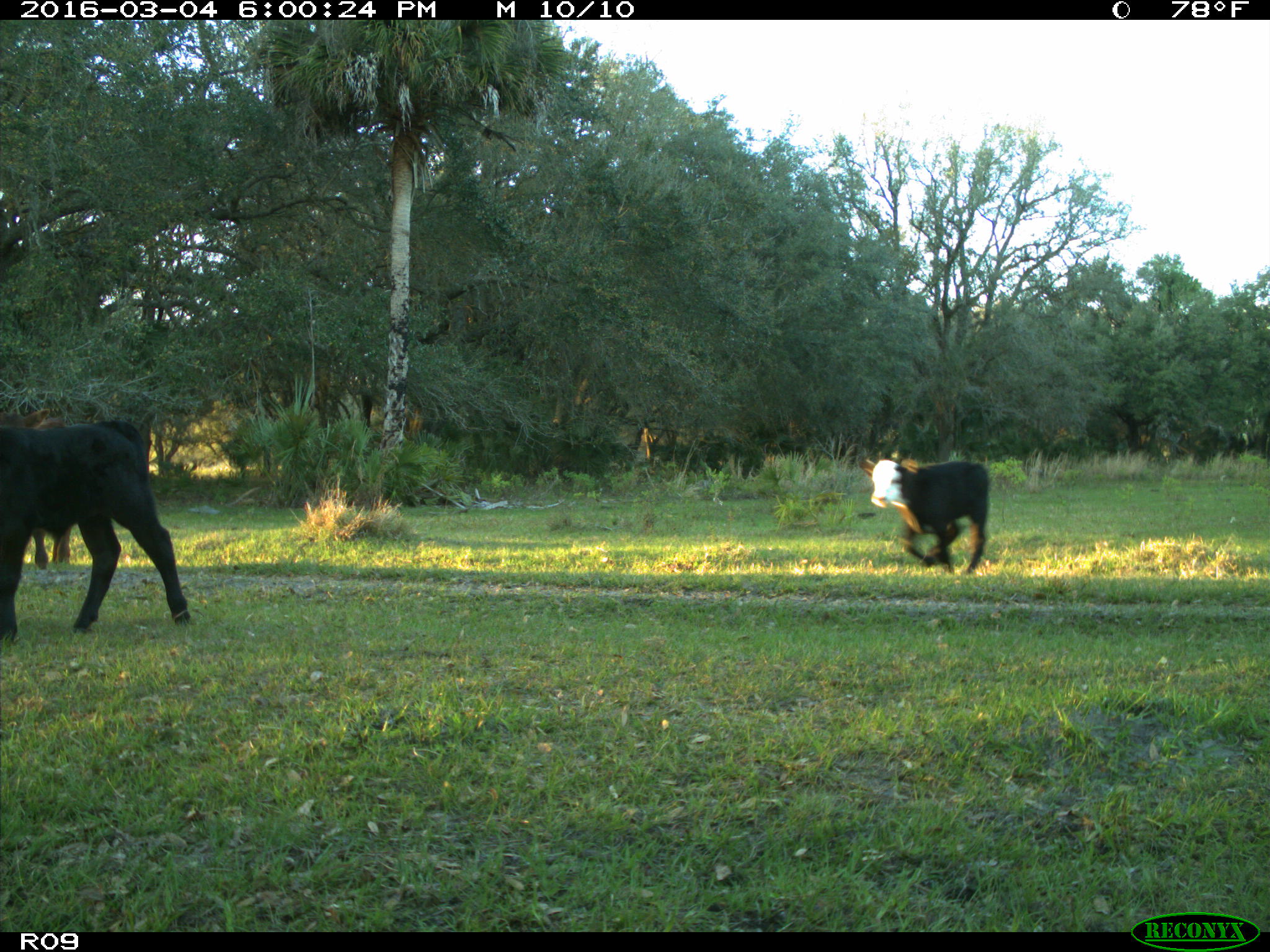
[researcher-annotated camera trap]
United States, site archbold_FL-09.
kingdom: Animalia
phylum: Chordata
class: Mammalia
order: Artiodactyla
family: Bovidae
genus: Bos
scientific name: Bos taurus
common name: domestic cow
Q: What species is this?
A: Bos taurus (domestic cow).